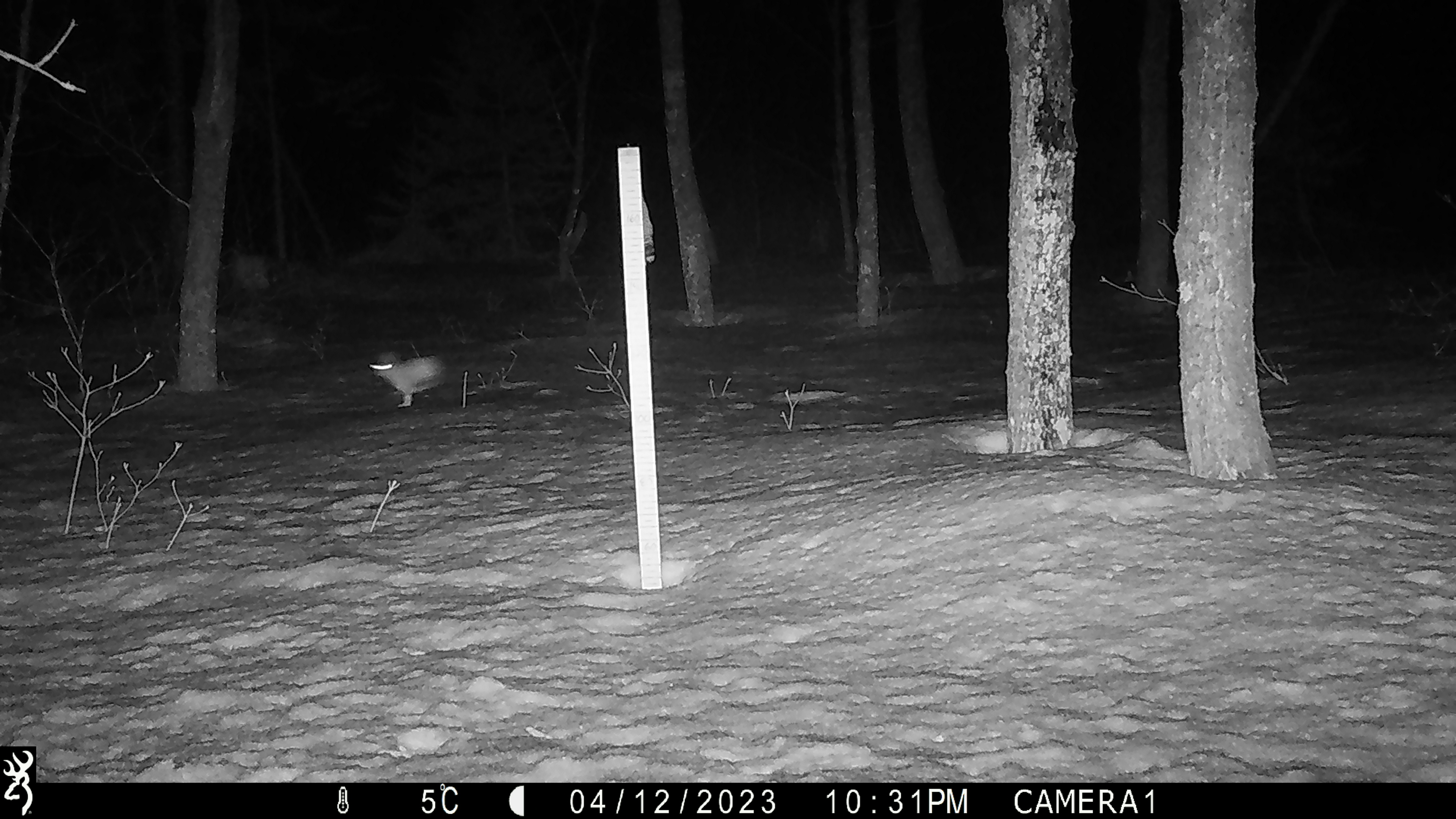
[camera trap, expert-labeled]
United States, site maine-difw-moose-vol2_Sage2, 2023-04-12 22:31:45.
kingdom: Animalia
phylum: Chordata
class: Mammalia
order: Lagomorpha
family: Leporidae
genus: Lepus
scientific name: Lepus americanus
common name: snowshoe hare